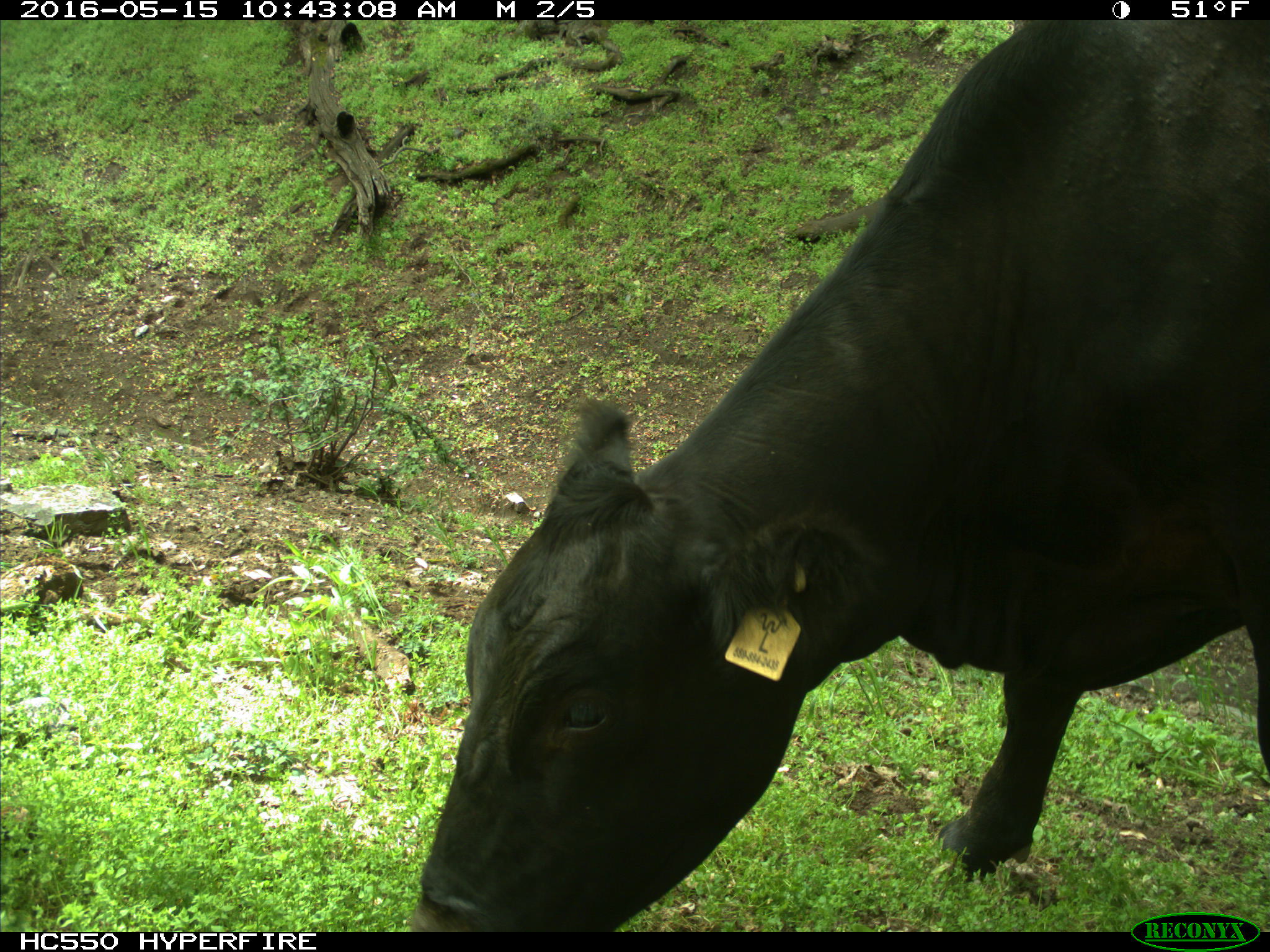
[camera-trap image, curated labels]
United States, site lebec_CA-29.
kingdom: Animalia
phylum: Chordata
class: Mammalia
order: Artiodactyla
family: Bovidae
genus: Bos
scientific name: Bos taurus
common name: domestic cow